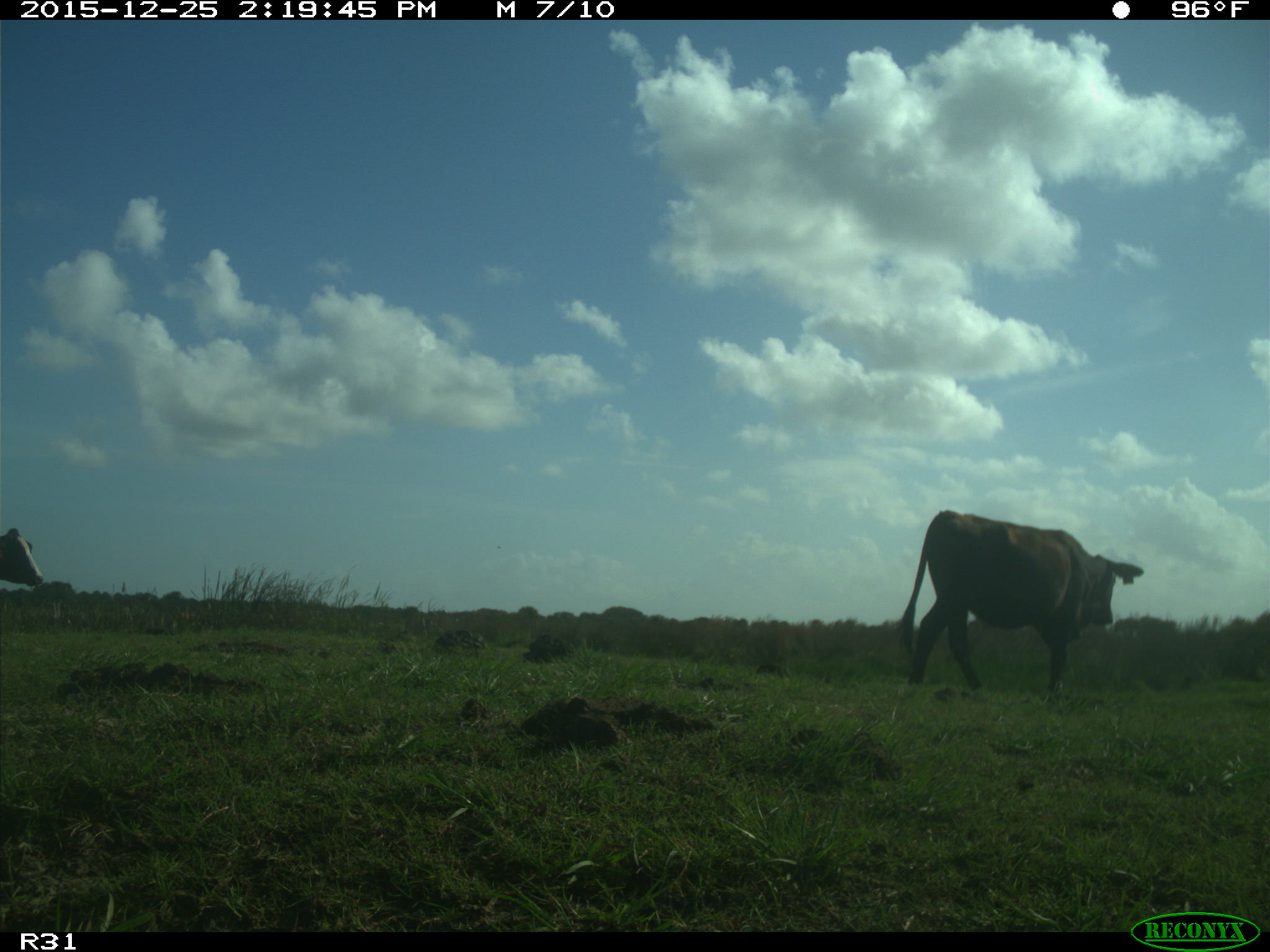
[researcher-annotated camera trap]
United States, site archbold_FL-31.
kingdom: Animalia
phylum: Chordata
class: Mammalia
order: Artiodactyla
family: Bovidae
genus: Bos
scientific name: Bos taurus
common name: domestic cow